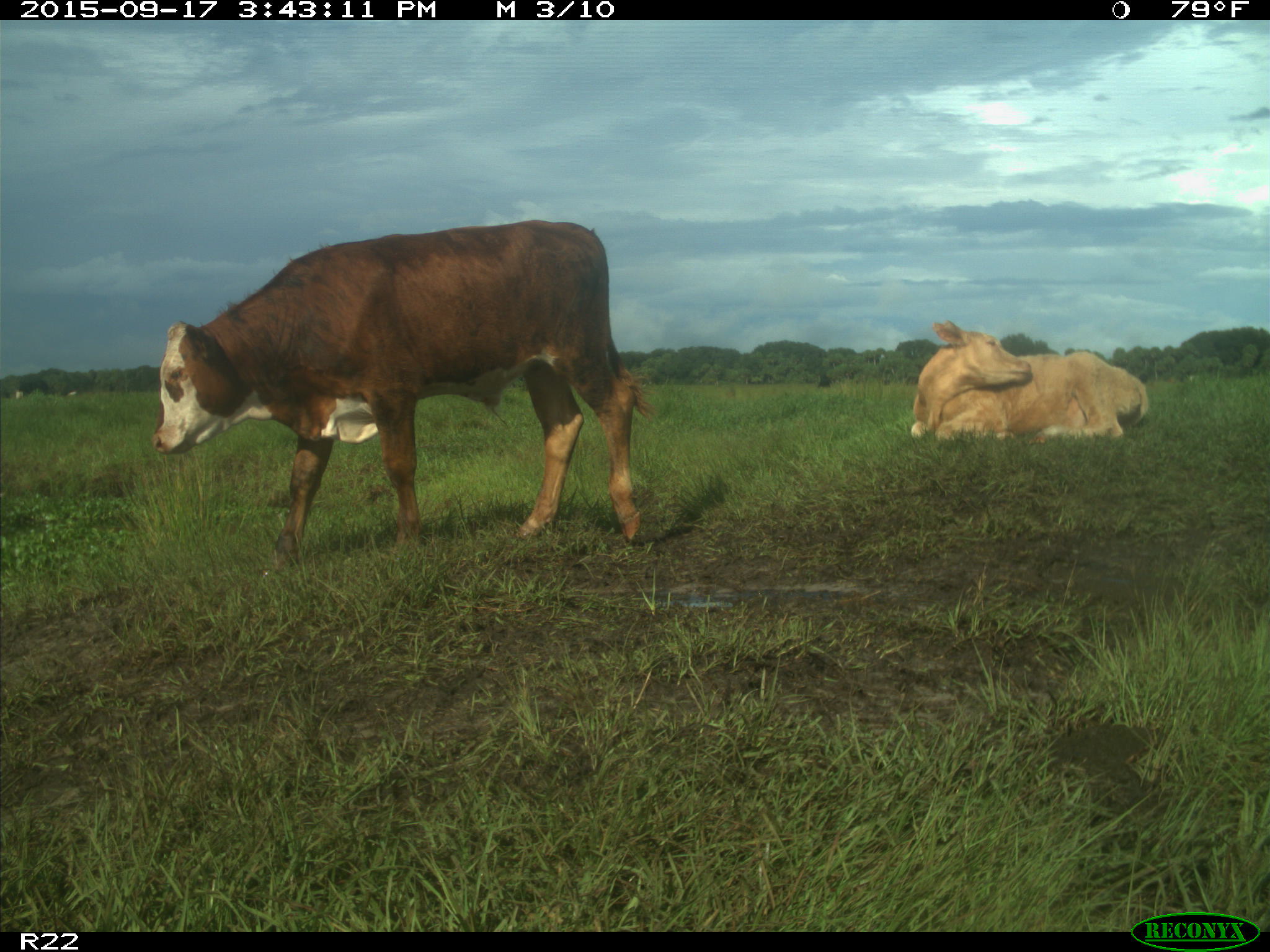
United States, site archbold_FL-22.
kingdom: Animalia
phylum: Chordata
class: Mammalia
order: Artiodactyla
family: Bovidae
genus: Bos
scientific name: Bos taurus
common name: domestic cow